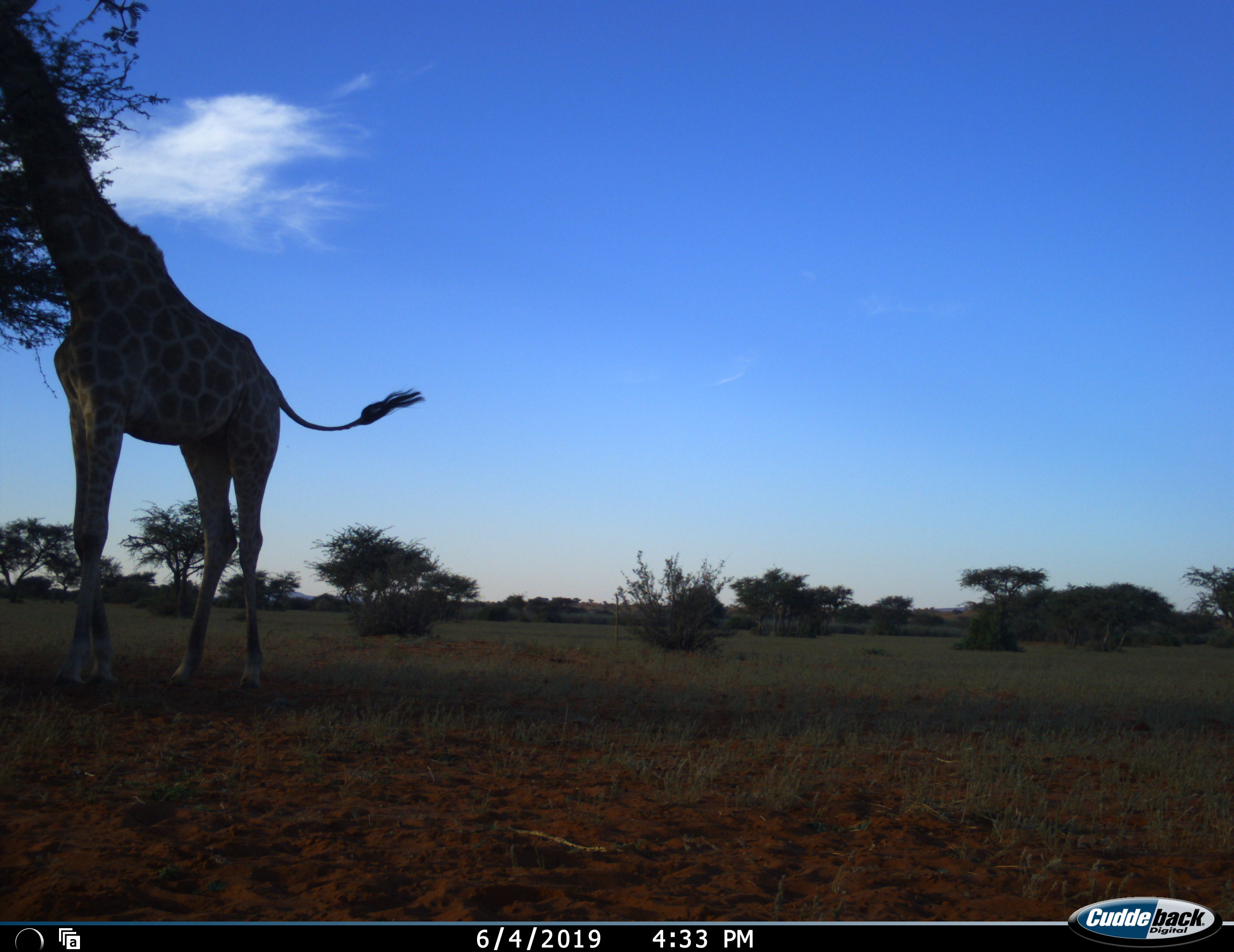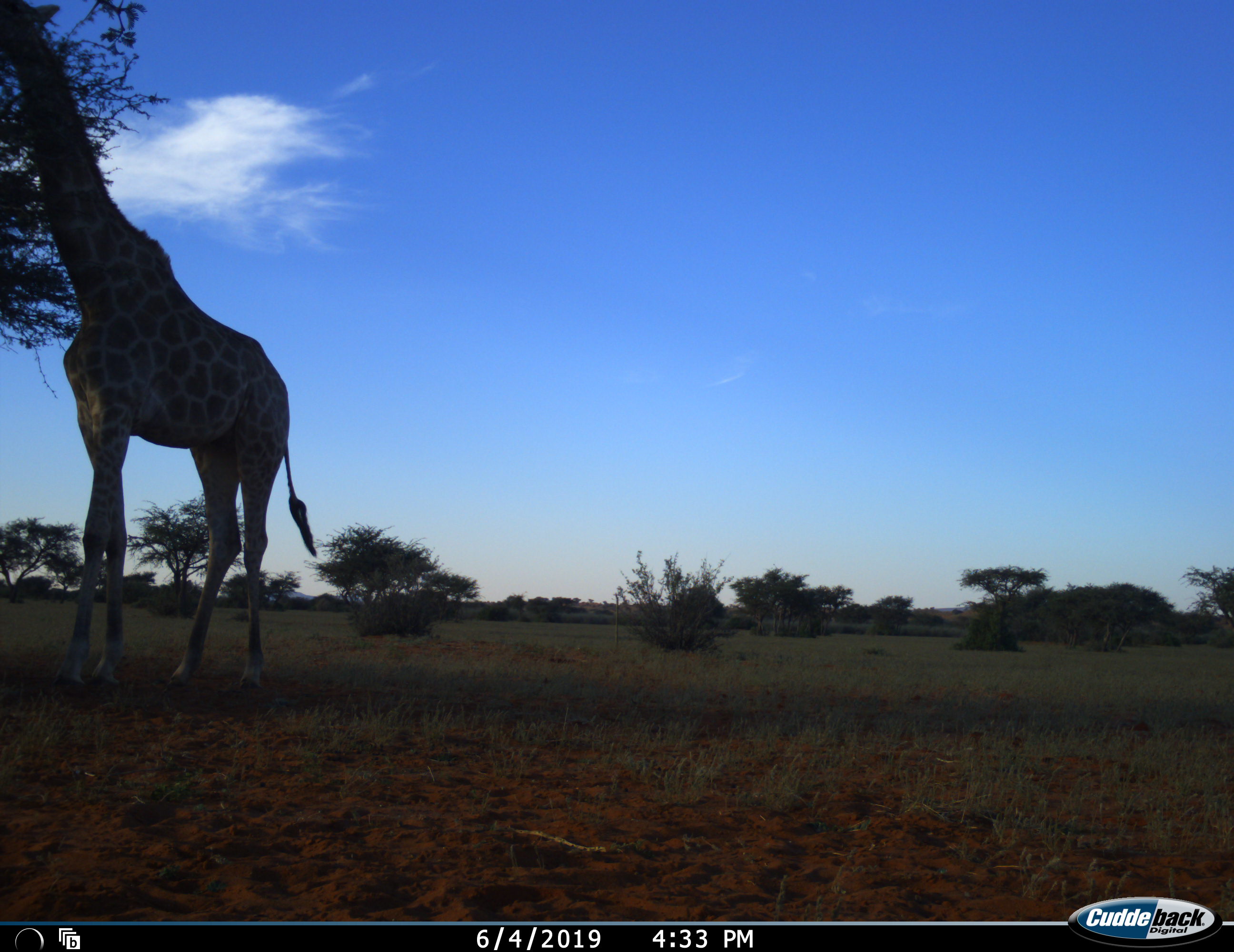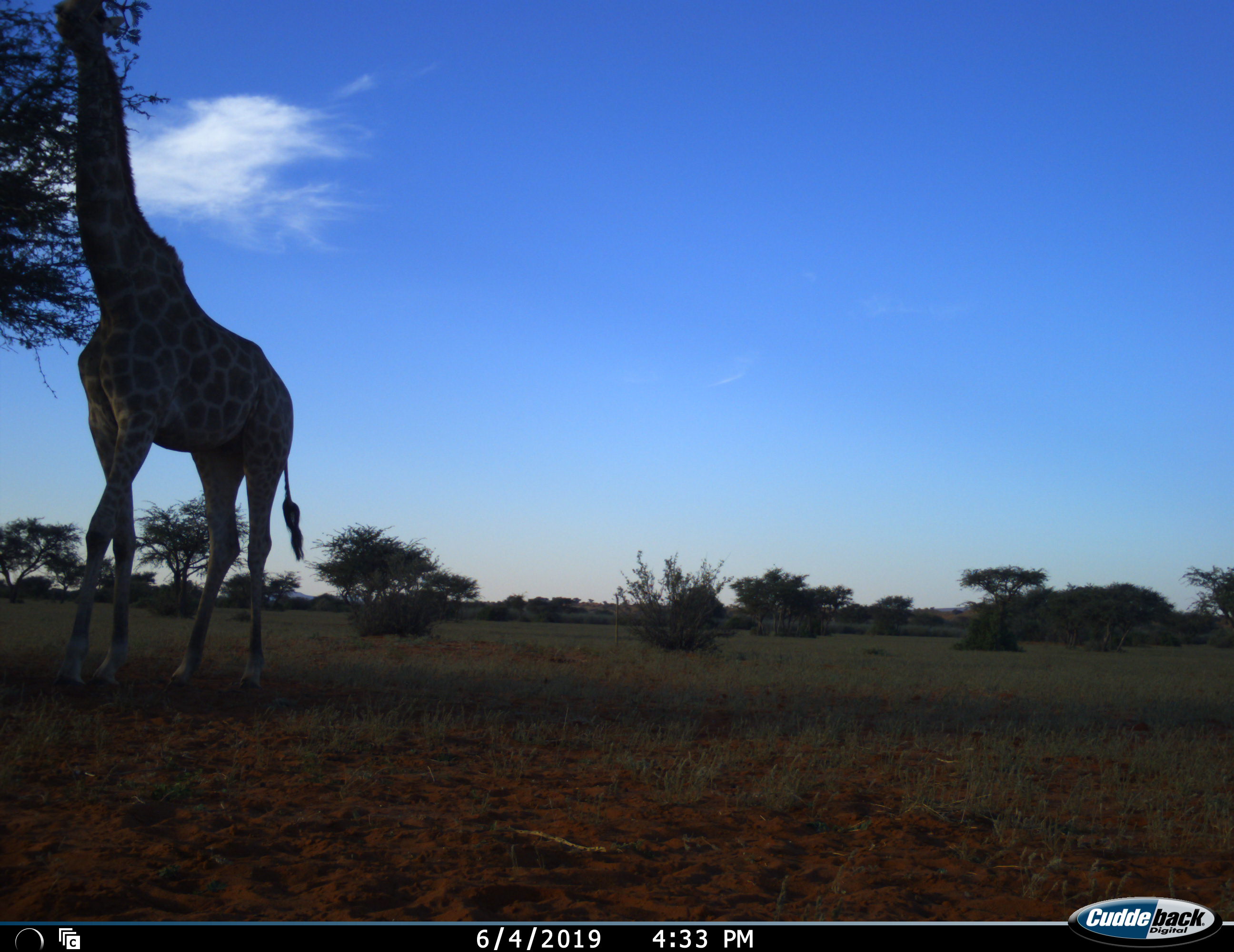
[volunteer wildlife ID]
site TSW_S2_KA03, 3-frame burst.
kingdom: Animalia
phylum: Chordata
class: Mammalia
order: Artiodactyla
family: Giraffidae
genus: Giraffa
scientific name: Giraffa camelopardalis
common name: giraffe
Giraffe (Giraffa camelopardalis), count 1. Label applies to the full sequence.